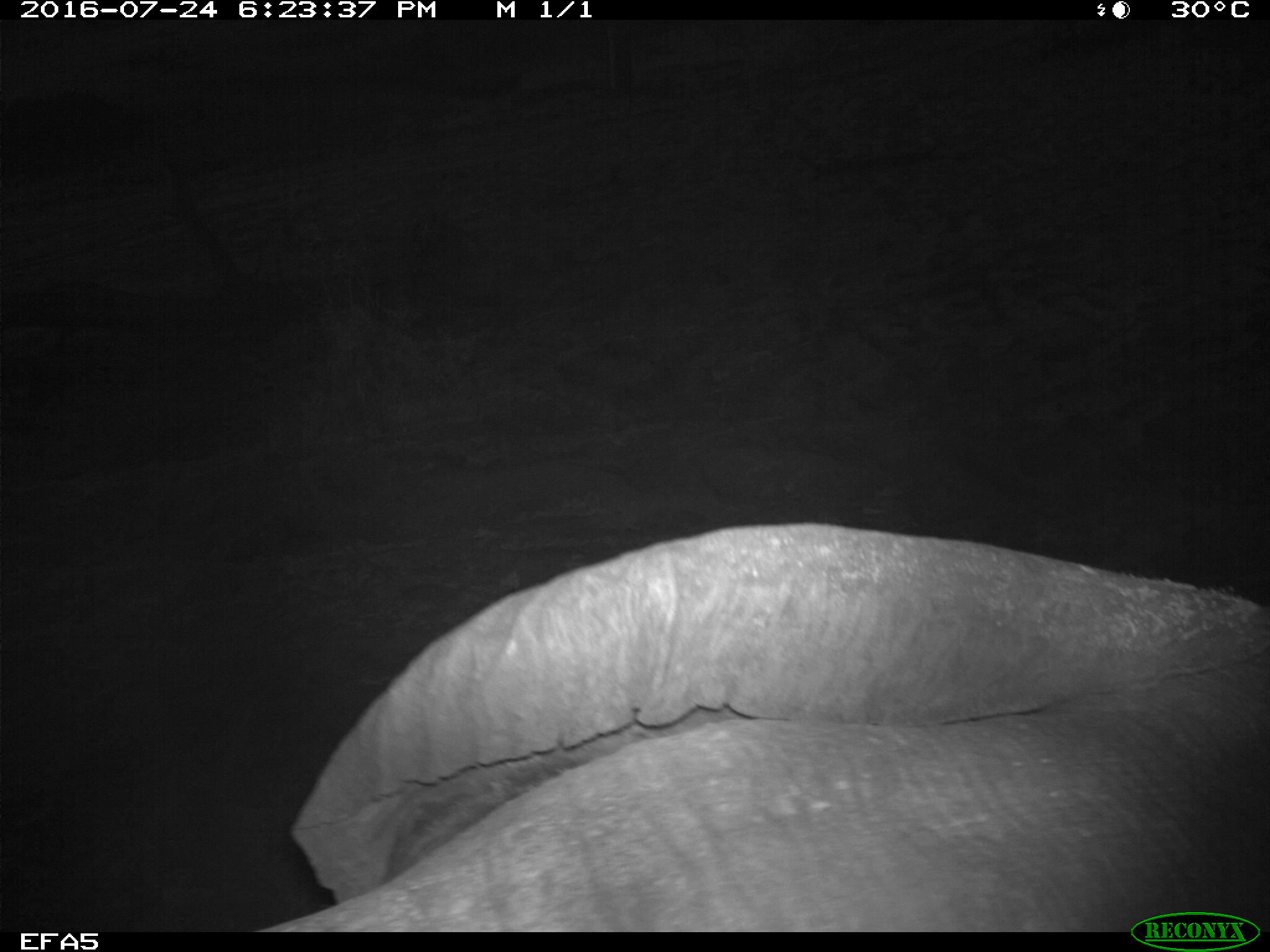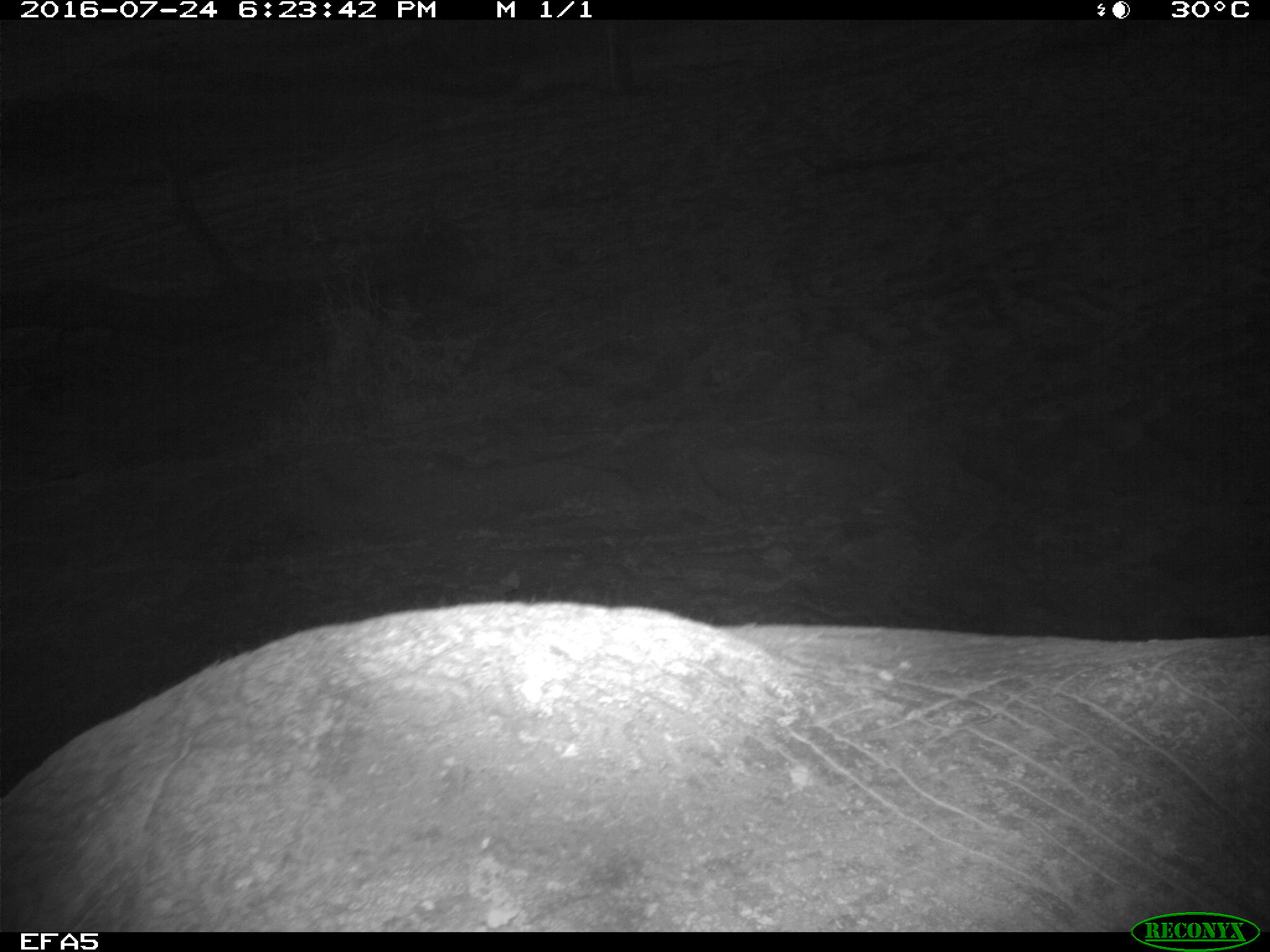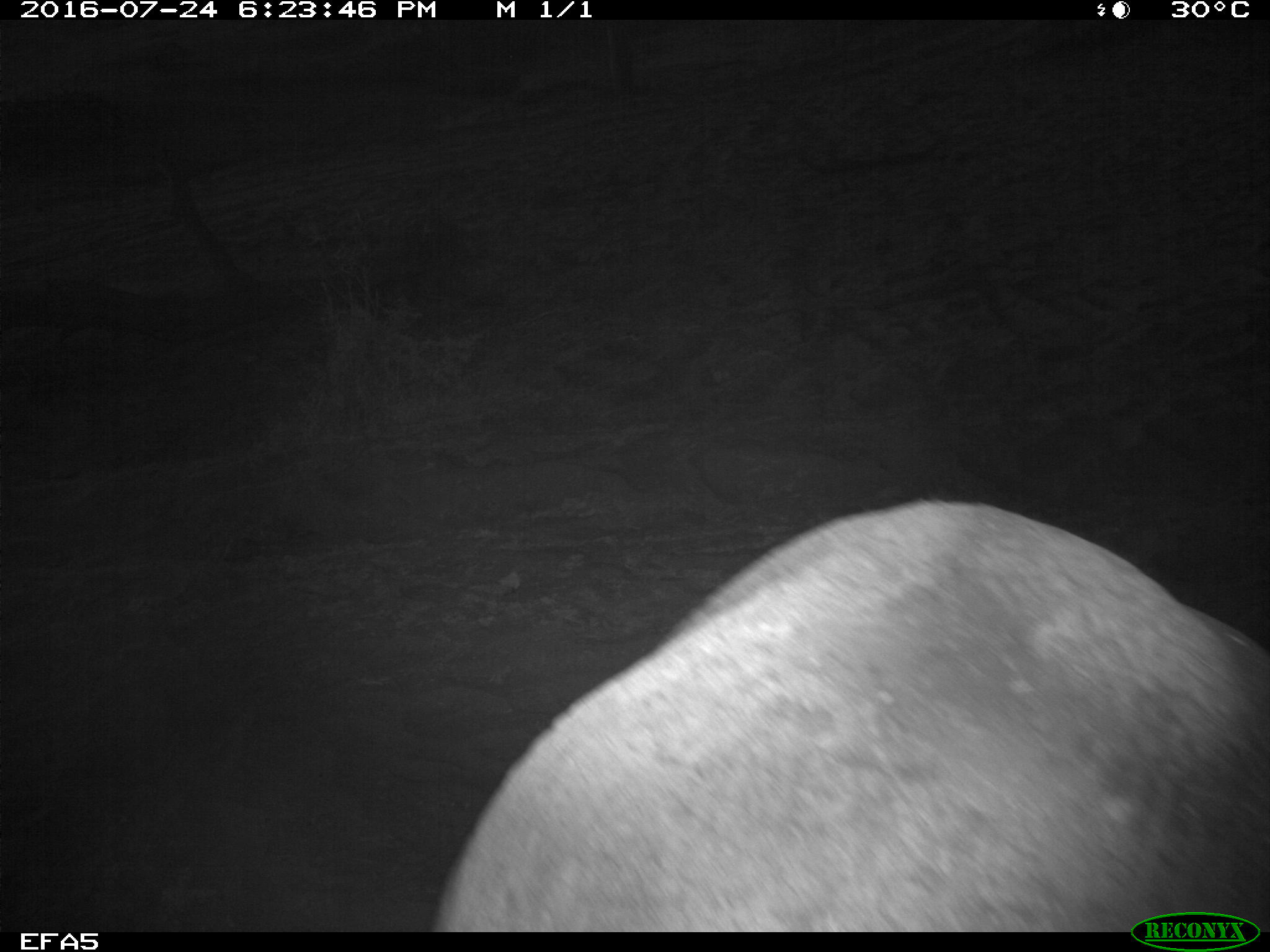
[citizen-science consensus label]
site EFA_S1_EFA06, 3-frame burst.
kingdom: Animalia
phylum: Chordata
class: Mammalia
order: Proboscidea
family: Elephantidae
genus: Loxodonta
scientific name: Loxodonta africana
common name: african bush elephant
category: elephant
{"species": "elephant (african bush elephant) (Loxodonta africana)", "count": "1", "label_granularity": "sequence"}